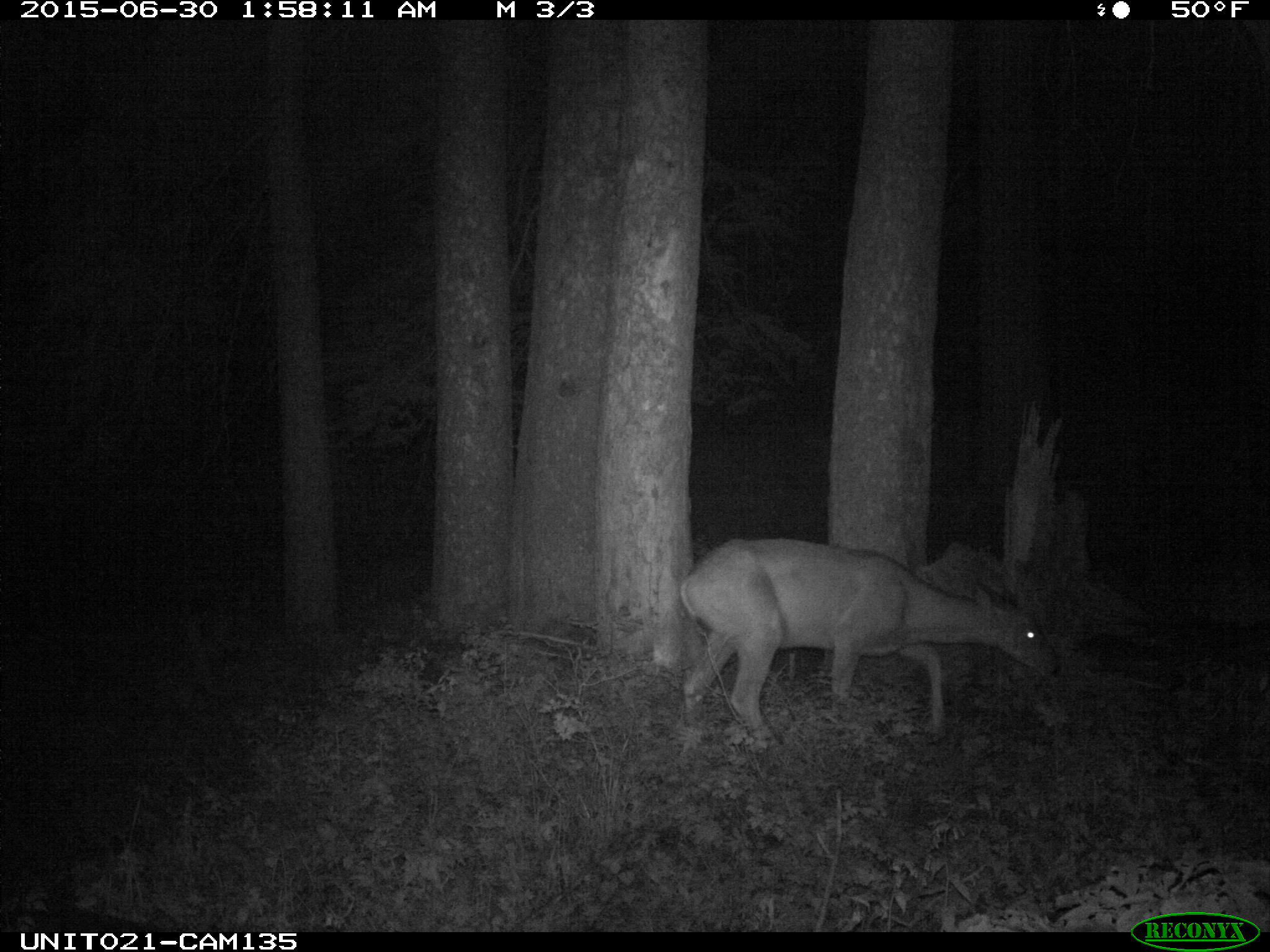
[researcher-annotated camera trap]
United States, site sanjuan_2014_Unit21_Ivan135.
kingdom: Animalia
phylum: Chordata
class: Mammalia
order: Artiodactyla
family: Cervidae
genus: Odocoileus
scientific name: Odocoileus hemionus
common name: mule deer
Odocoileus hemionus (mule deer).